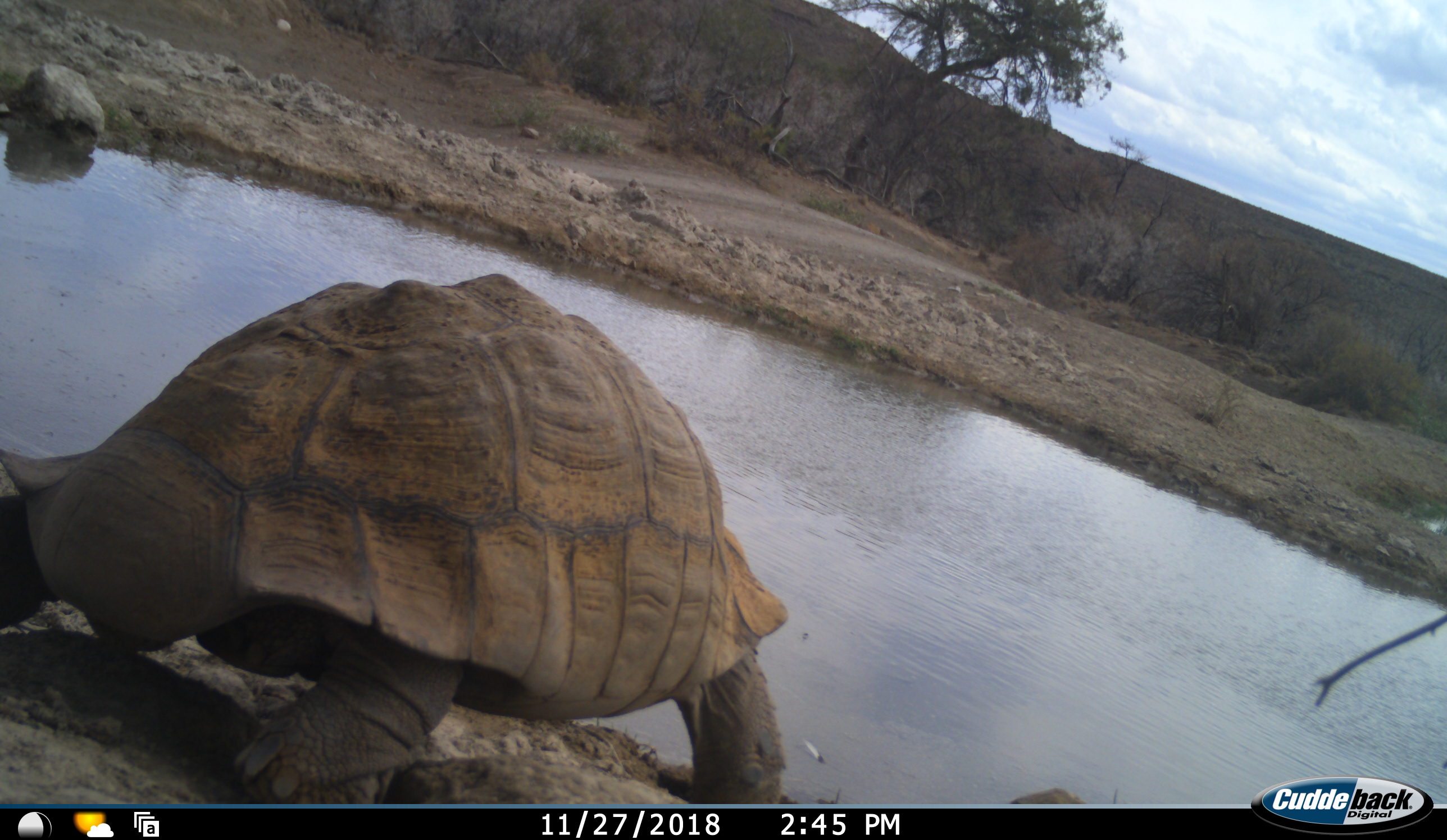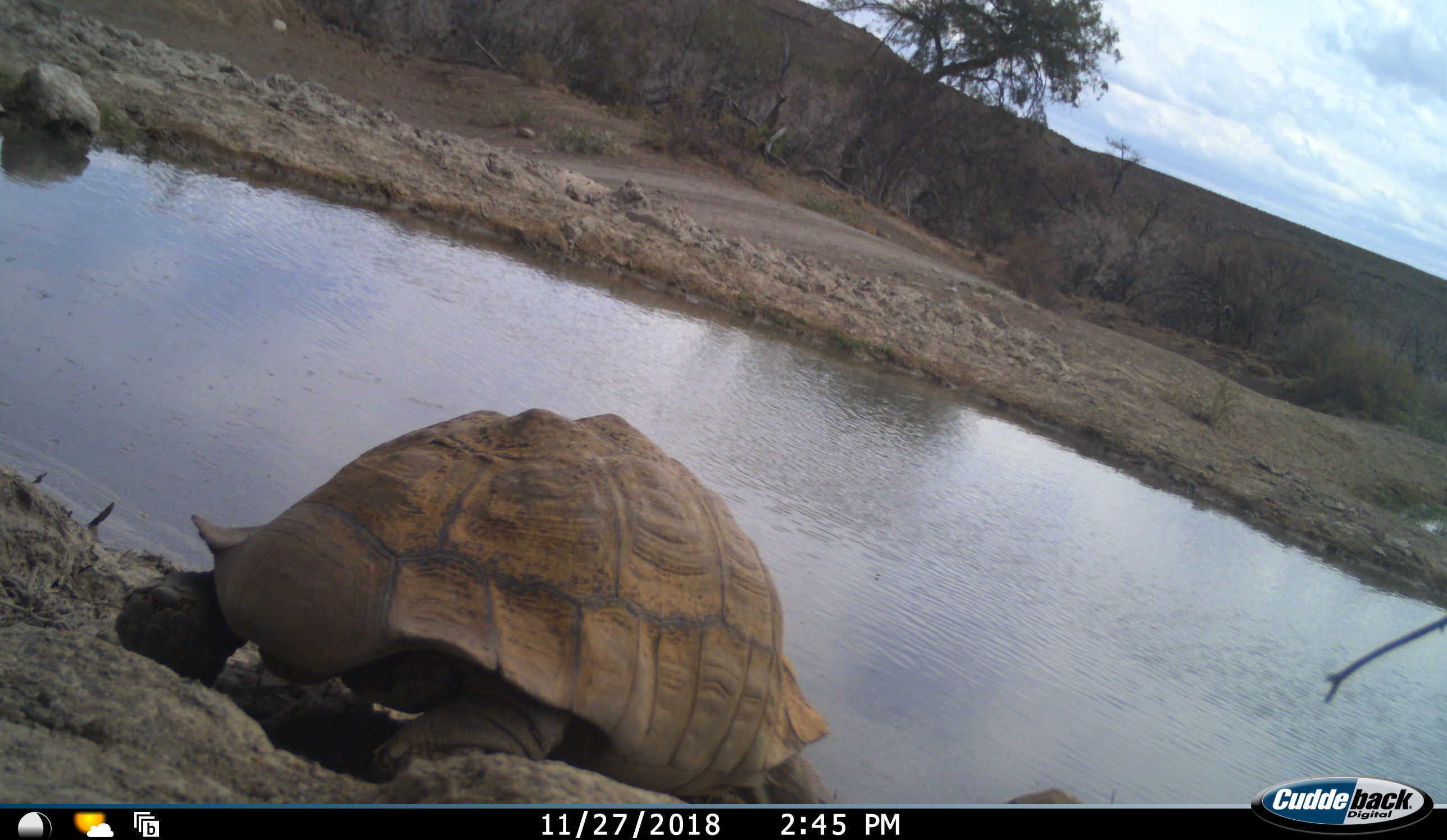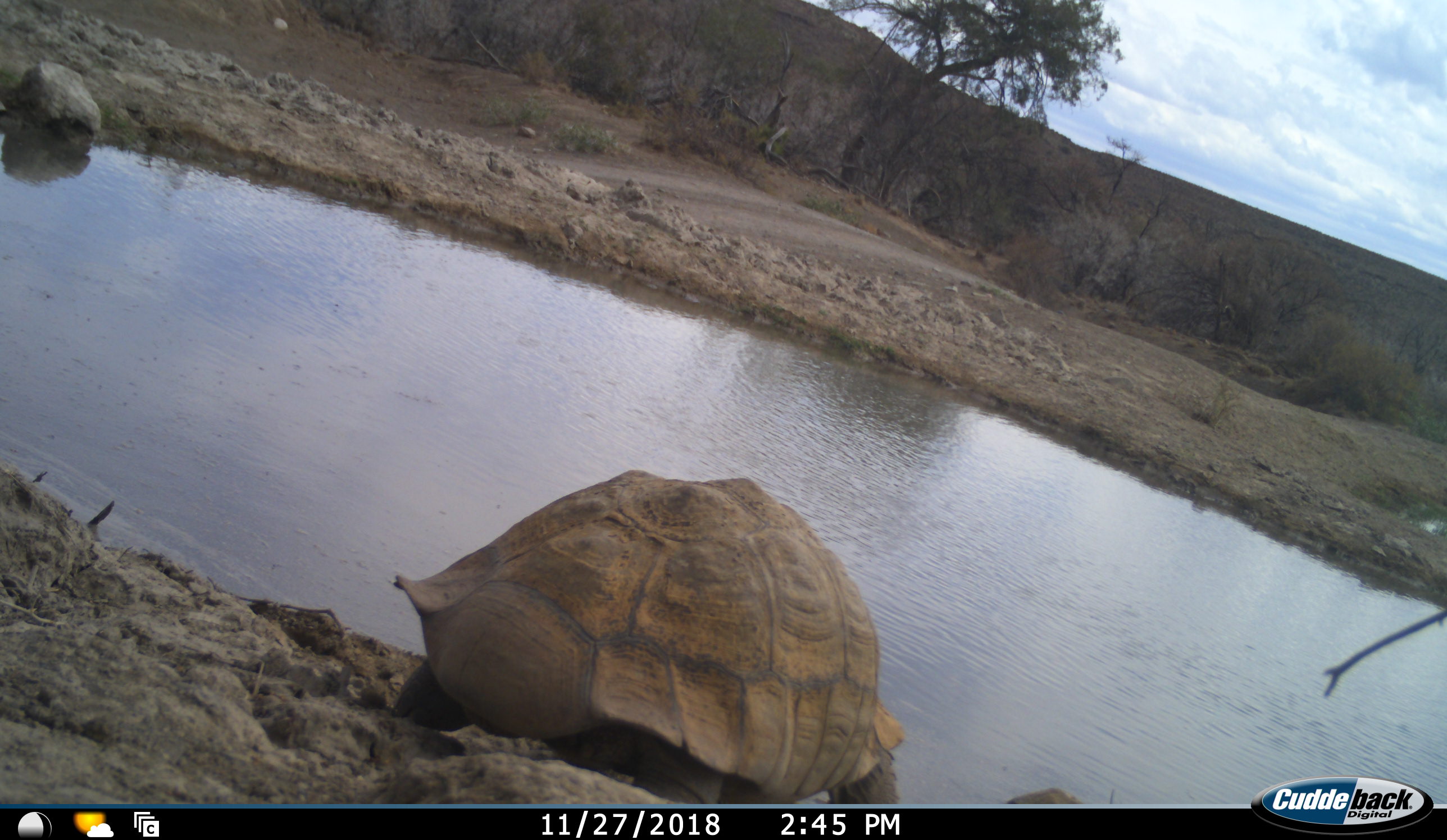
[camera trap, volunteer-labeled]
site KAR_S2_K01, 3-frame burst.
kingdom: Animalia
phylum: Chordata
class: Reptilia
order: Testudines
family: Testudinidae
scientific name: Testudinidae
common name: tortoise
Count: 1.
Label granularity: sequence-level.